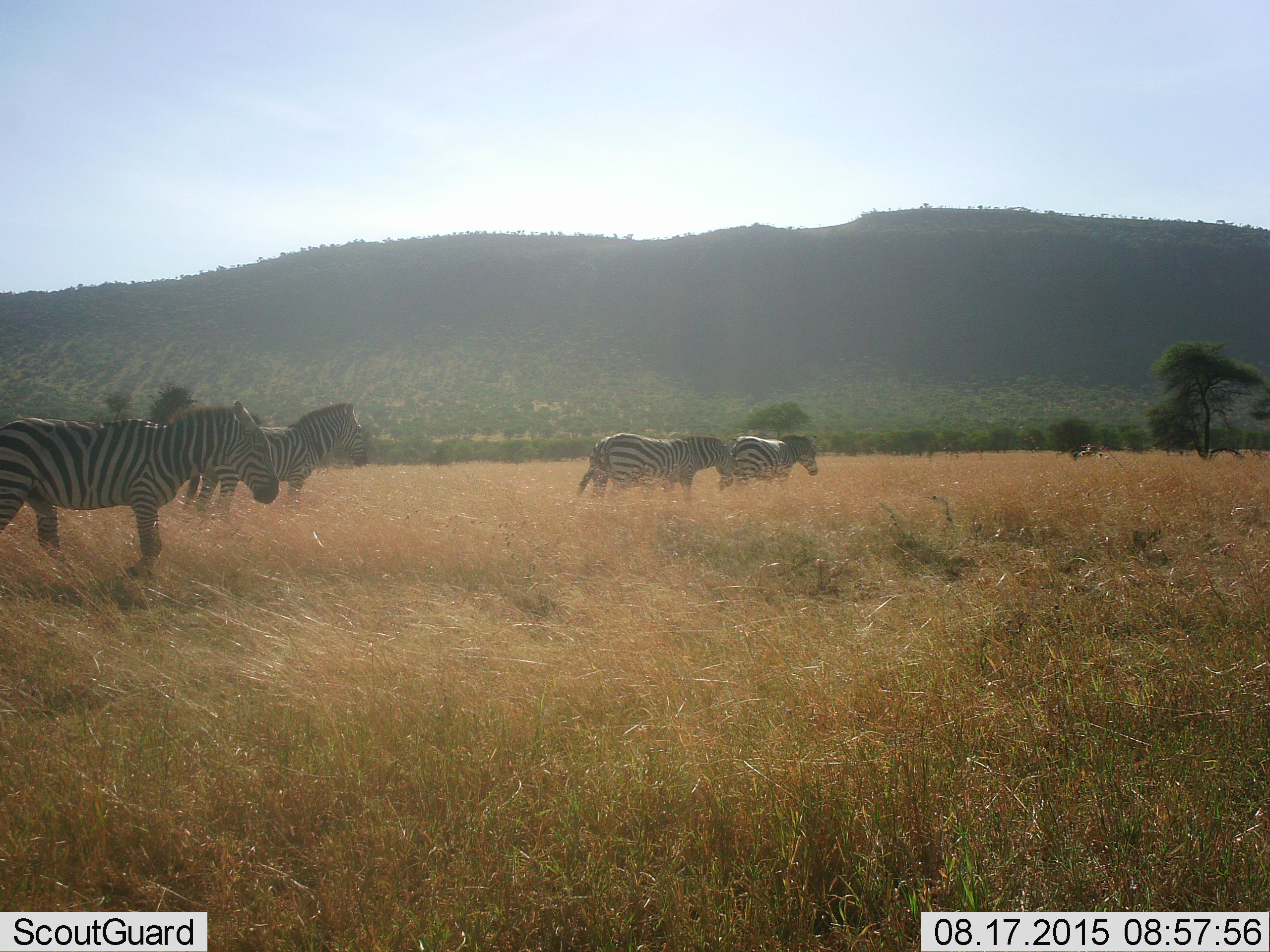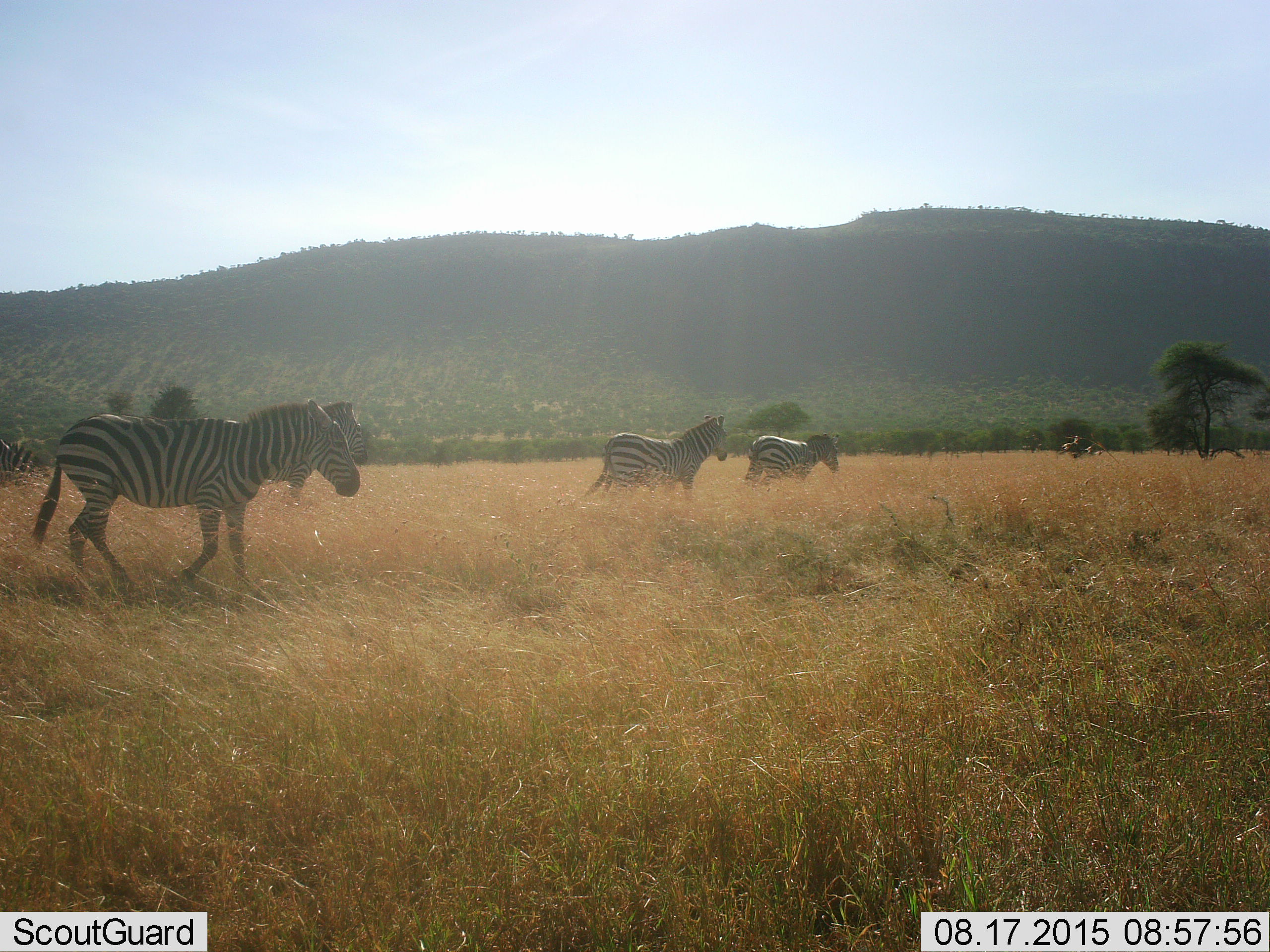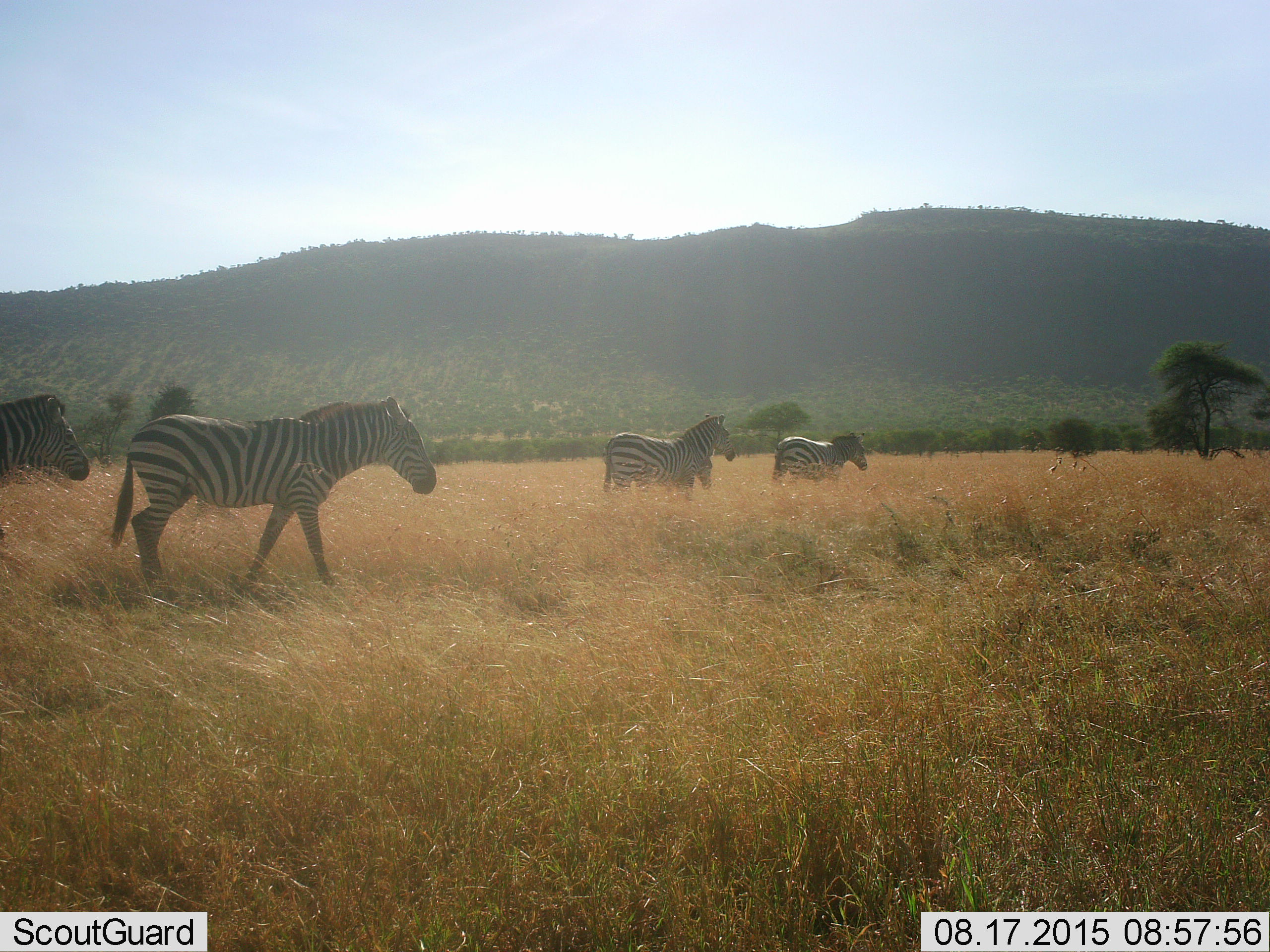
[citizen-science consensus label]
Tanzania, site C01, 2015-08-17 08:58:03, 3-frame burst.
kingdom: Animalia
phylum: Chordata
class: Mammalia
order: Perissodactyla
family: Equidae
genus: Equus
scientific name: Equus quagga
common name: plains zebra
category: zebra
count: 5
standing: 6%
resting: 0%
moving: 100%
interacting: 0%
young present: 6%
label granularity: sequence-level